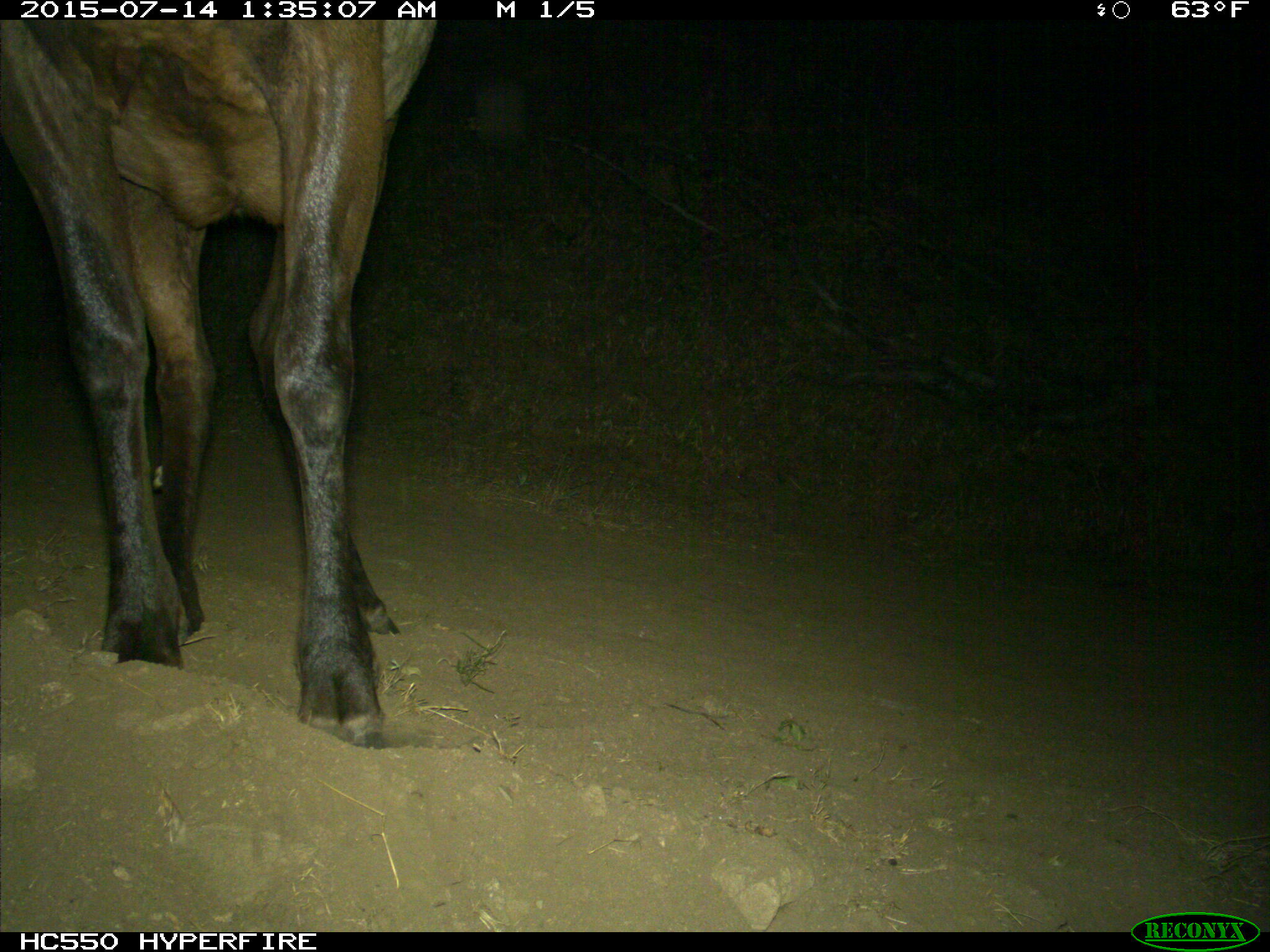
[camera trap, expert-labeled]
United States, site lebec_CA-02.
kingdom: Animalia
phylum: Chordata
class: Mammalia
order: Artiodactyla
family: Cervidae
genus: Cervus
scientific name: Cervus canadensis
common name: elk